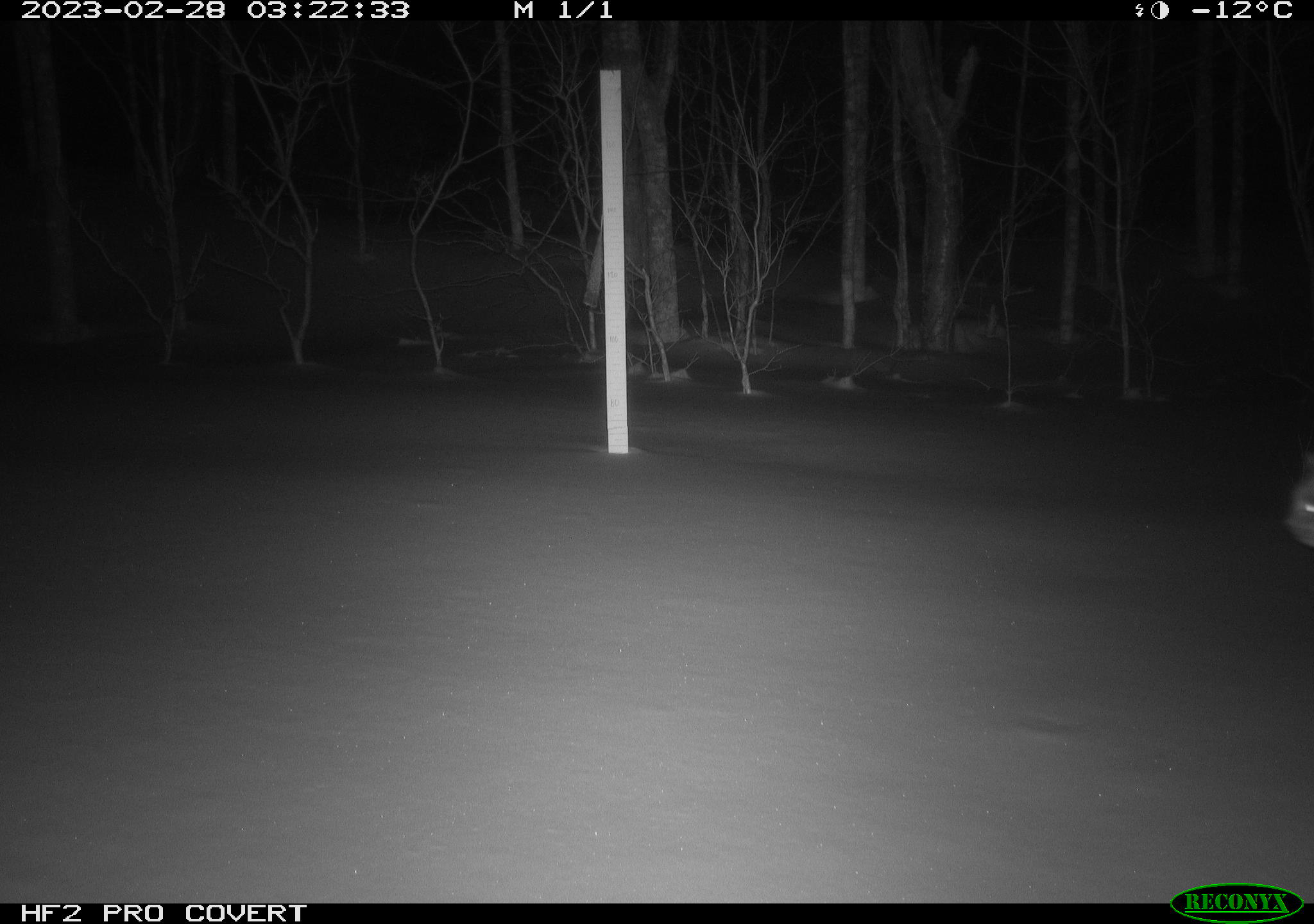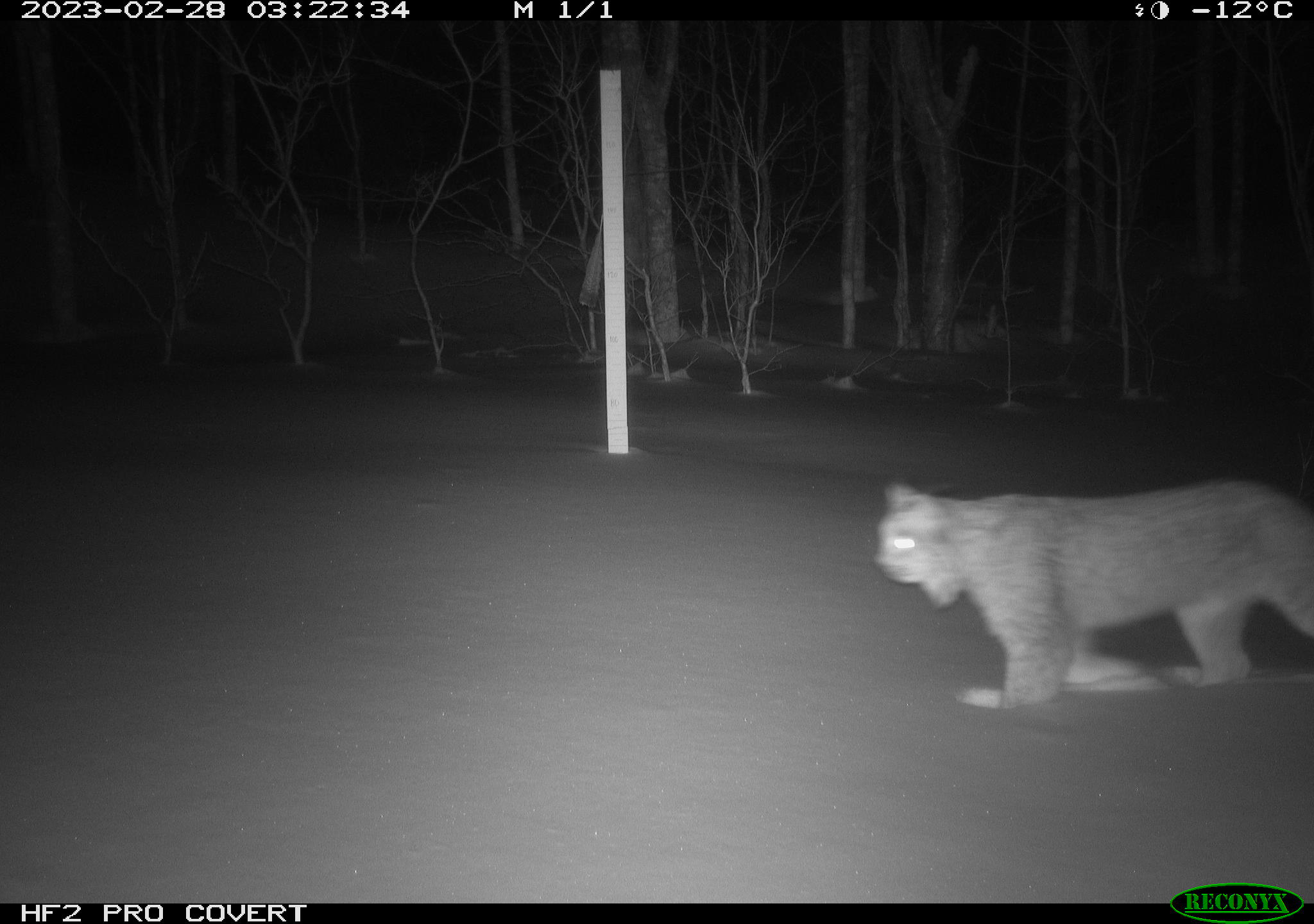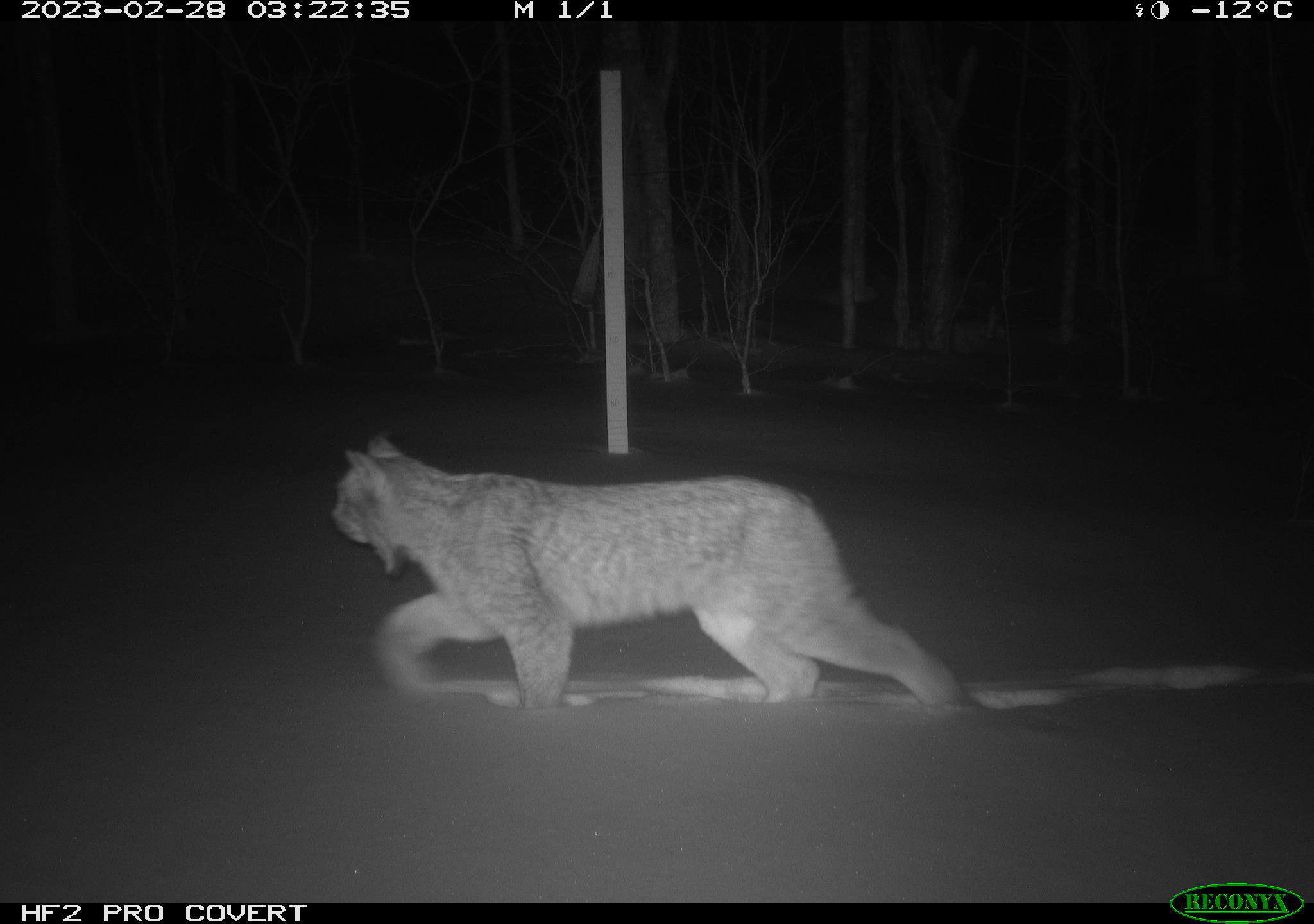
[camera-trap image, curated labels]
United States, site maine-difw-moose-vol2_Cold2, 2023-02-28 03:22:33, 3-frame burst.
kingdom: Animalia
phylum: Chordata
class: Mammalia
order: Carnivora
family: Felidae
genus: Lynx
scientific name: Lynx canadensis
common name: canada lynx